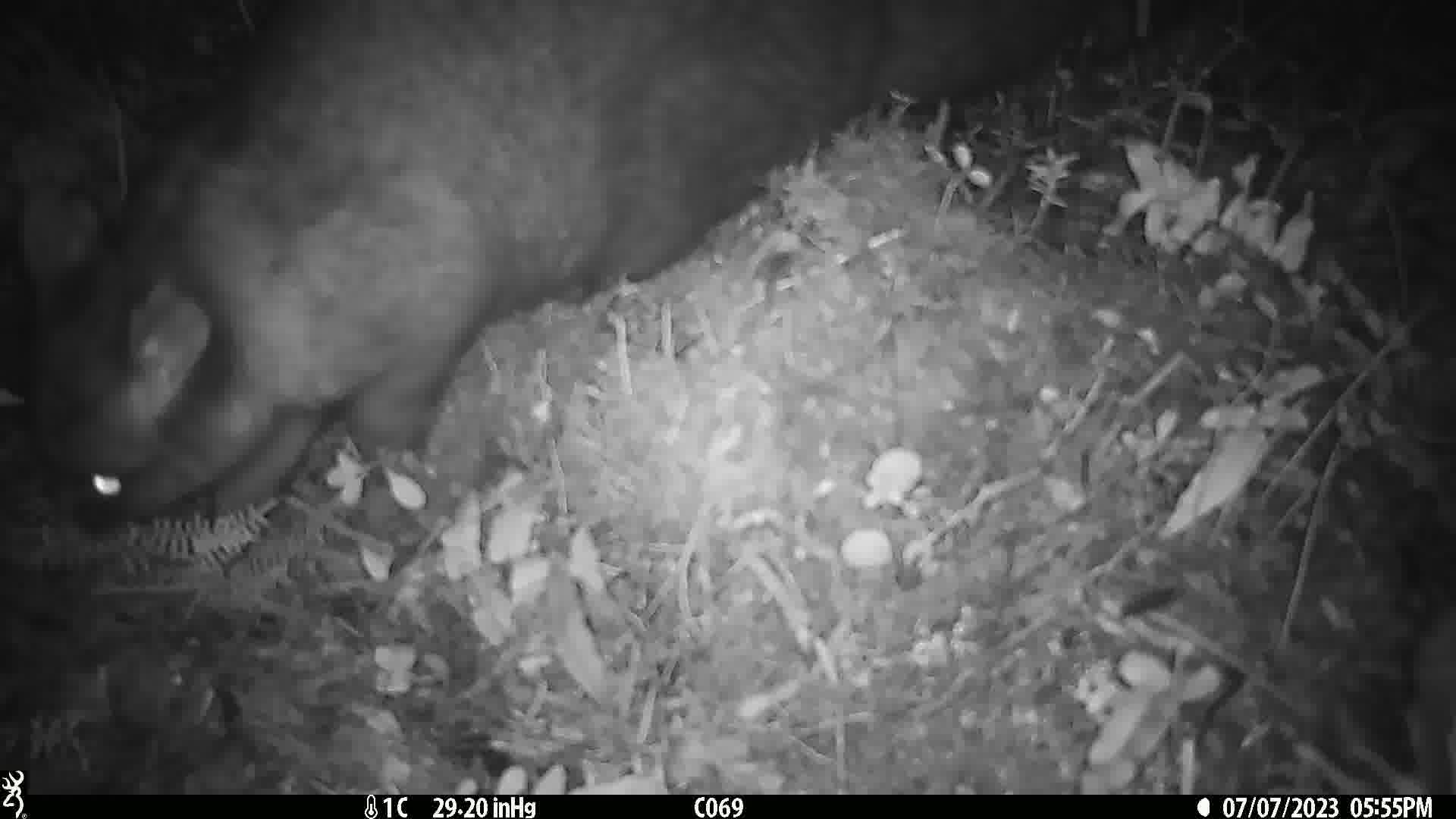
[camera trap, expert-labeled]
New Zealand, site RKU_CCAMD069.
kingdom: Animalia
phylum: Chordata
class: Mammalia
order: Diprotodontia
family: Phalangeridae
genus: Trichosurus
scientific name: Trichosurus vulpecula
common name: common brushtail possum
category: possum